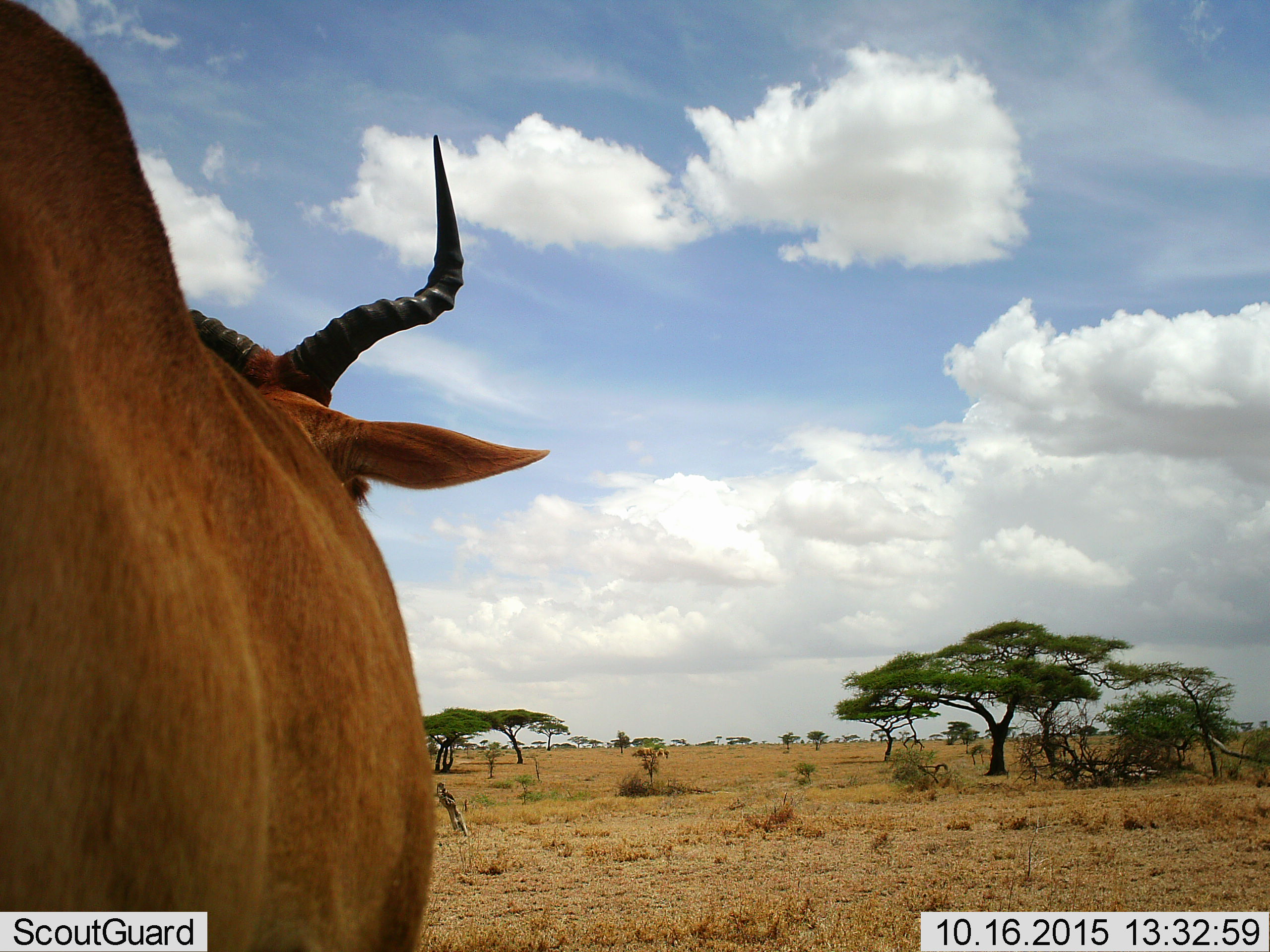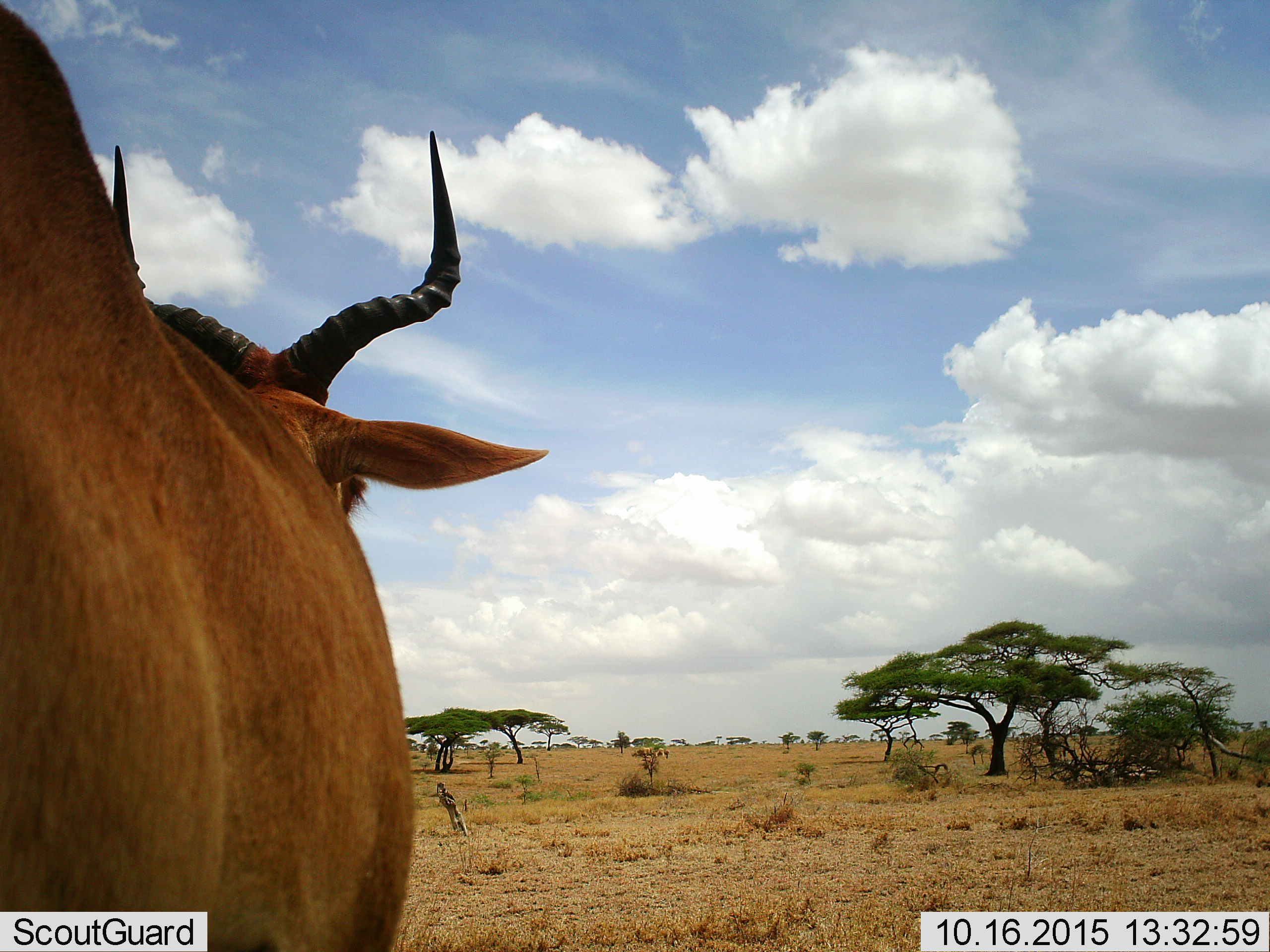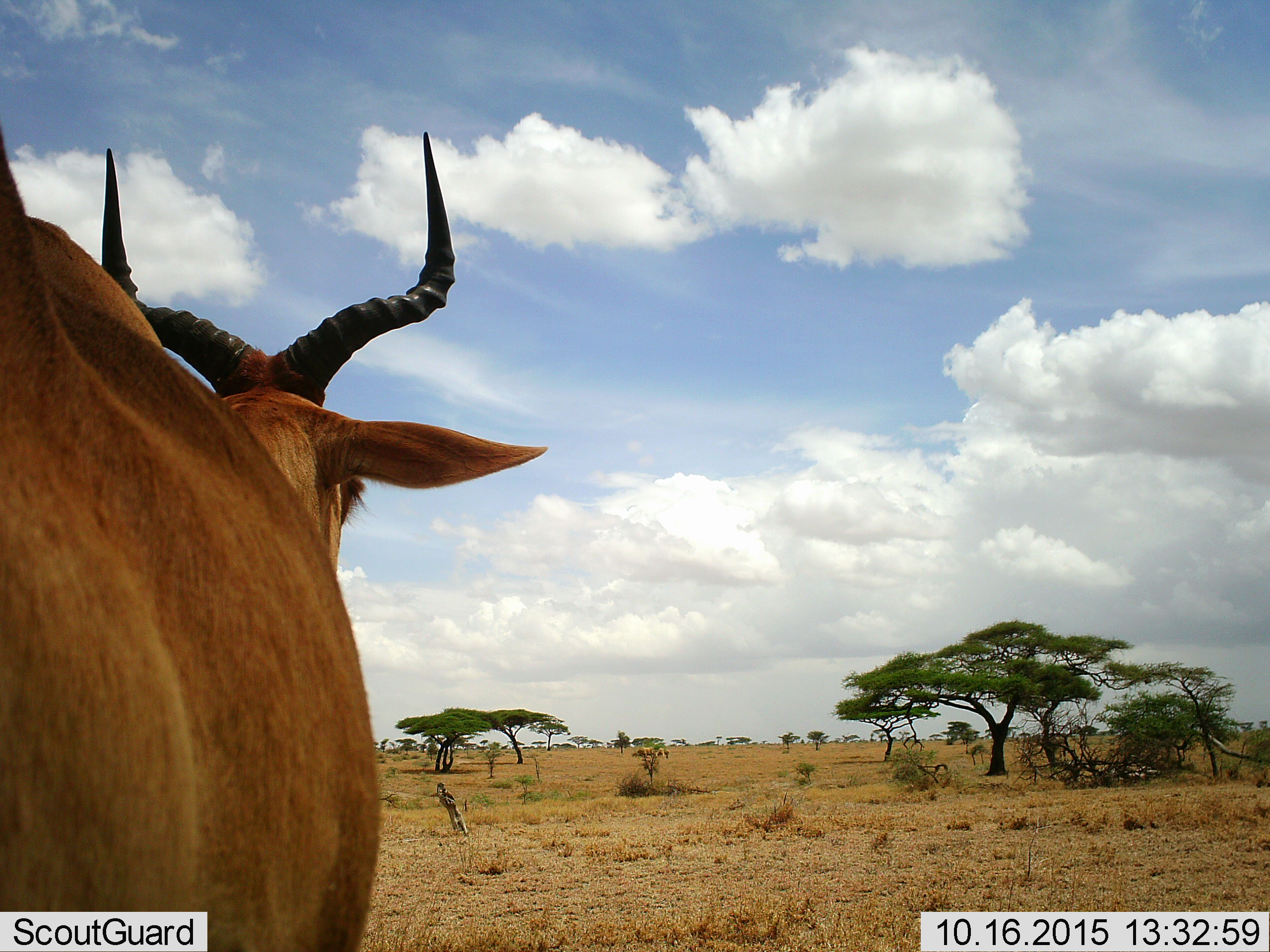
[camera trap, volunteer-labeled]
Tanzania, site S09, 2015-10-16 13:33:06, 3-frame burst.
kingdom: Animalia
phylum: Chordata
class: Mammalia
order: Artiodactyla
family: Bovidae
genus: Damaliscus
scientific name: Damaliscus lunatus jimela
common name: topi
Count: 1.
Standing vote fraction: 100%.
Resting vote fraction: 0%.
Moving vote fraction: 0%.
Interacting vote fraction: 0%.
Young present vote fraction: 0%.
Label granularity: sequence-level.